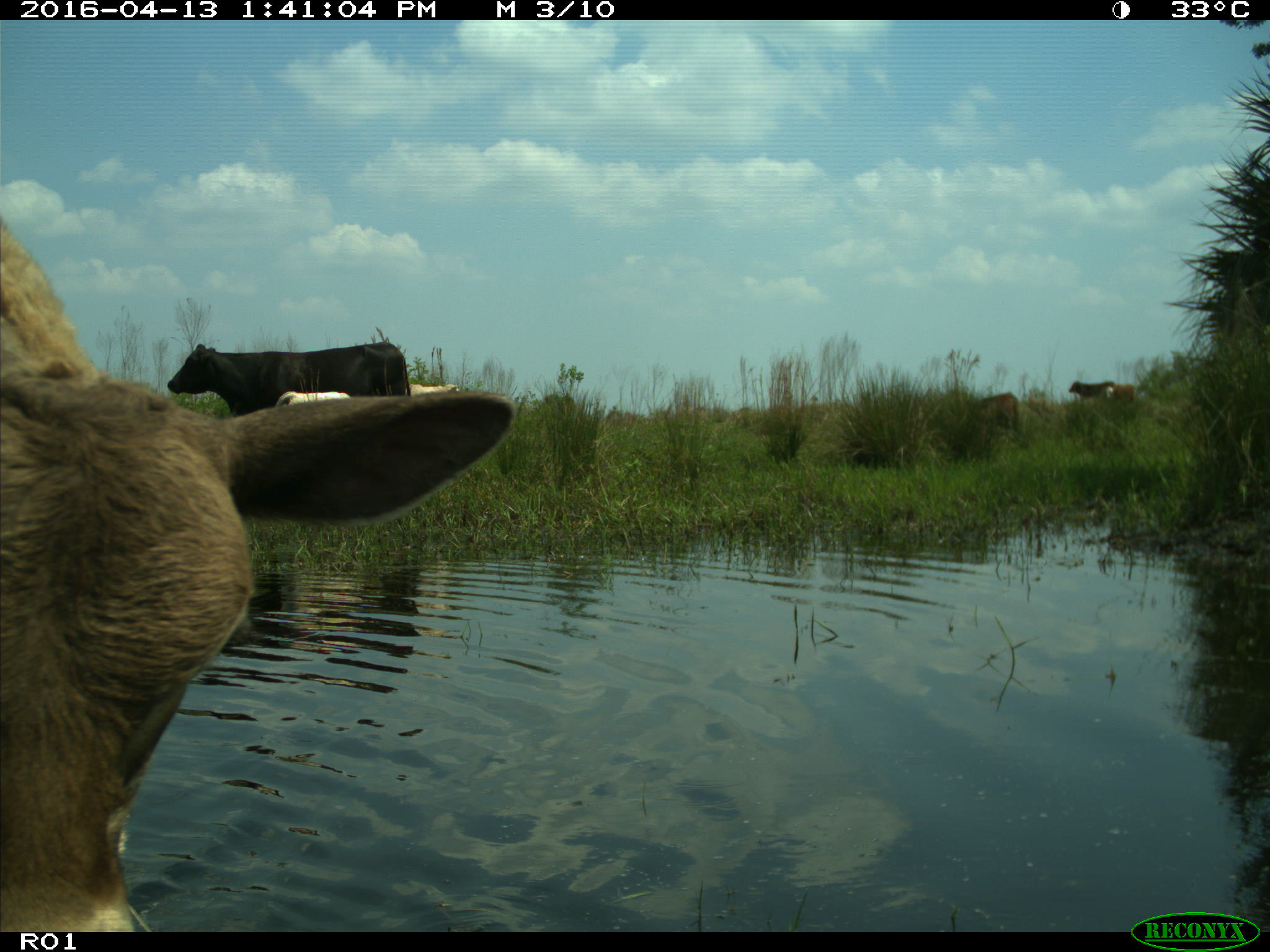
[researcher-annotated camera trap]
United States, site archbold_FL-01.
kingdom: Animalia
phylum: Chordata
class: Mammalia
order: Artiodactyla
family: Bovidae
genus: Bos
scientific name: Bos taurus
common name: domestic cow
Bos taurus (domestic cow).